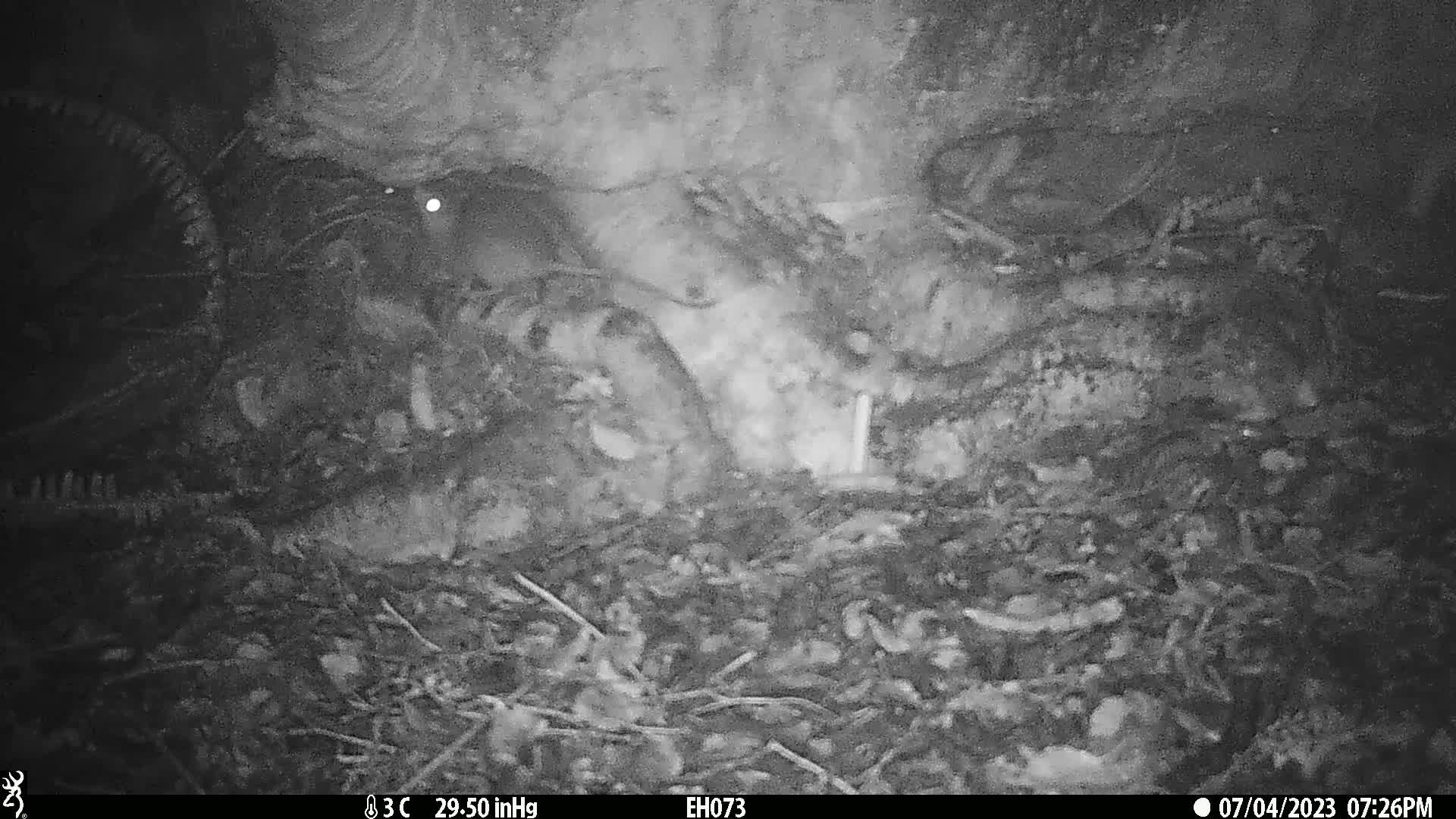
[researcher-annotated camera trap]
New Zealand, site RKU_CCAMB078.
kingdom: Animalia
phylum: Chordata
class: Mammalia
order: Rodentia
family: Muridae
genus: Rattus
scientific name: Rattus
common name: rat